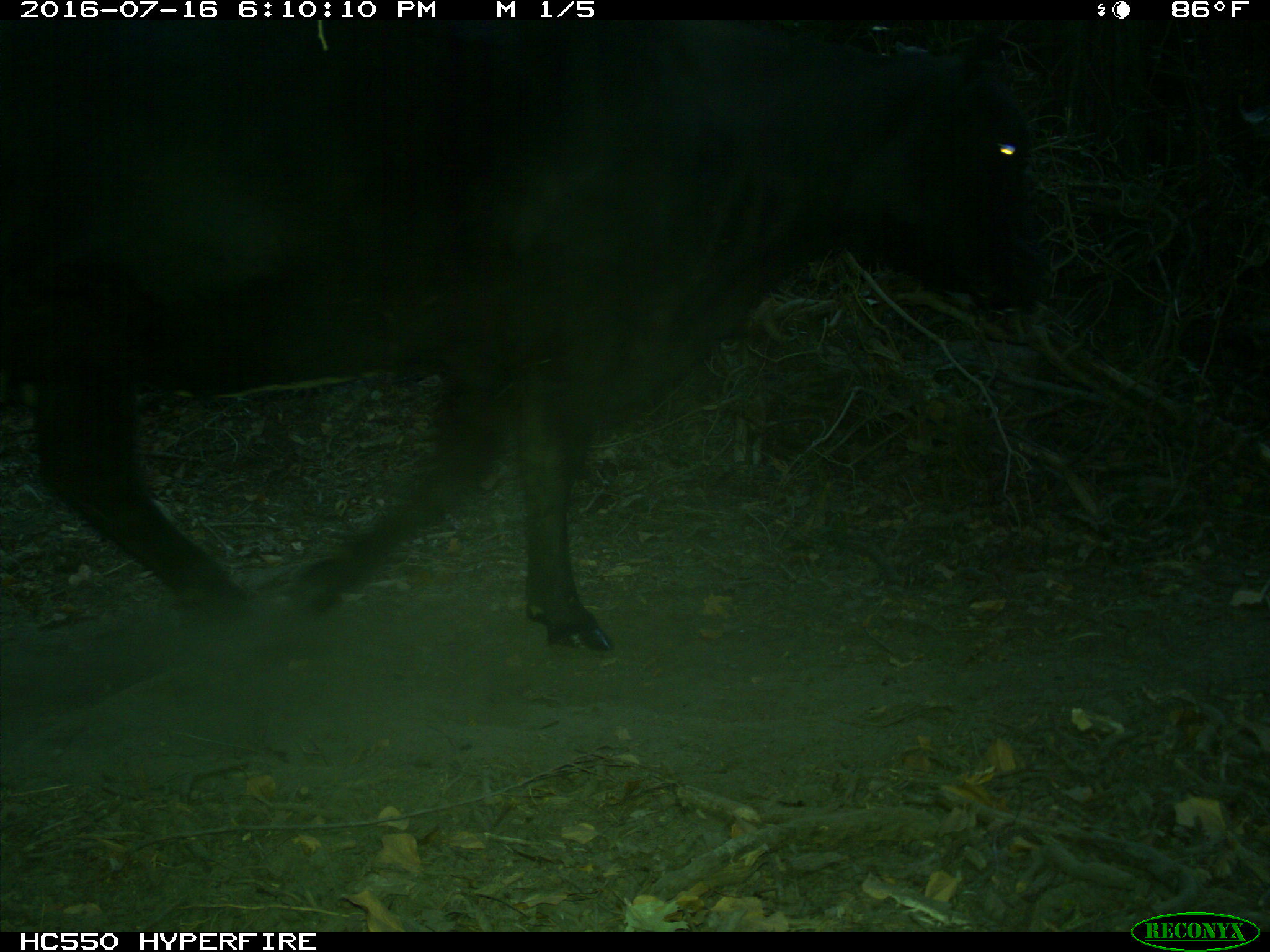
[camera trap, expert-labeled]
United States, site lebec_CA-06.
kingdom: Animalia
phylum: Chordata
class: Mammalia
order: Artiodactyla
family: Bovidae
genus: Bos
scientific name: Bos taurus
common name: domestic cow